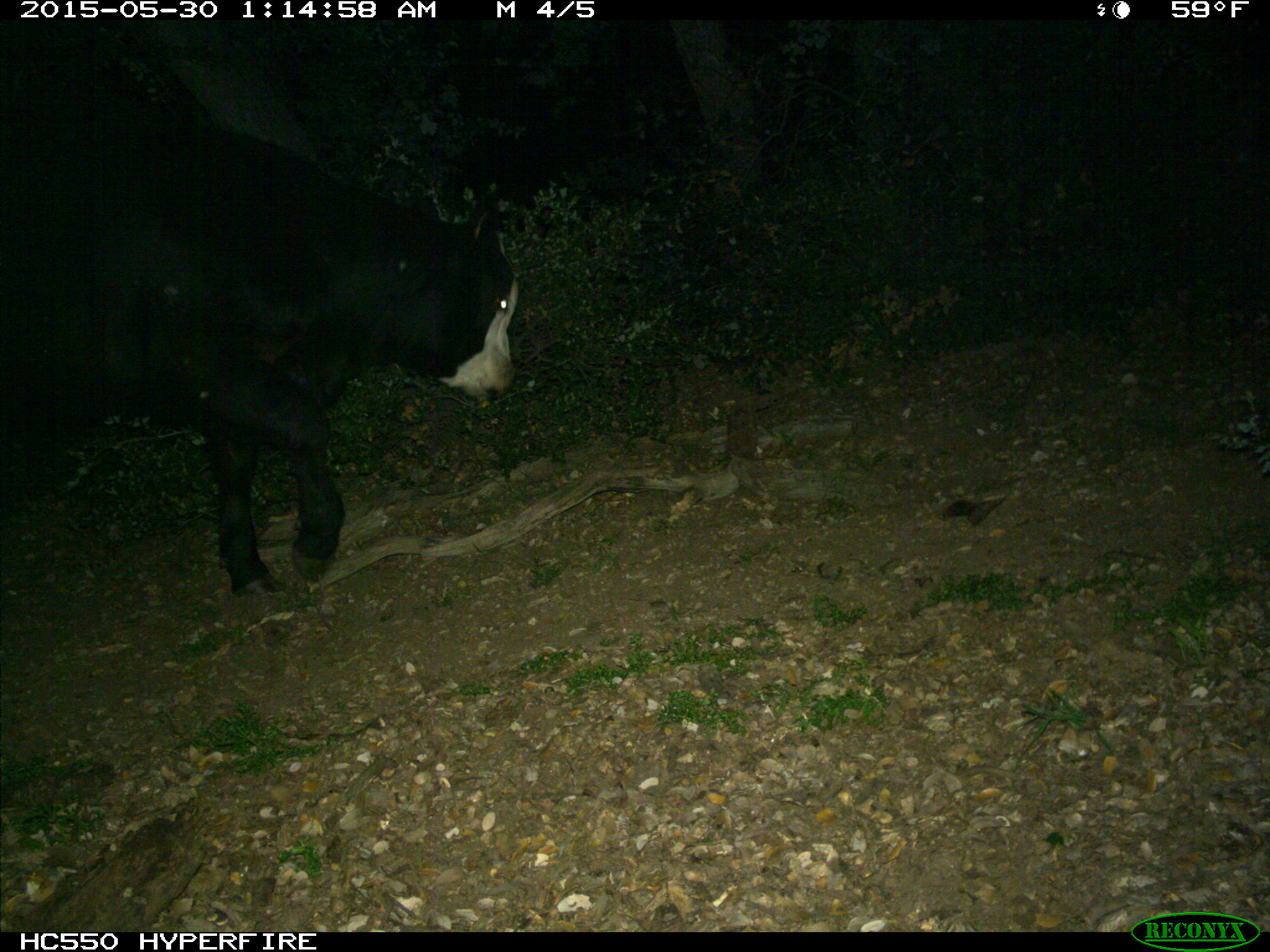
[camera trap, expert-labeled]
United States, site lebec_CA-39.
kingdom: Animalia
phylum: Chordata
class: Mammalia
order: Artiodactyla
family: Bovidae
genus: Bos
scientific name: Bos taurus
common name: domestic cow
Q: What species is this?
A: Bos taurus (domestic cow).